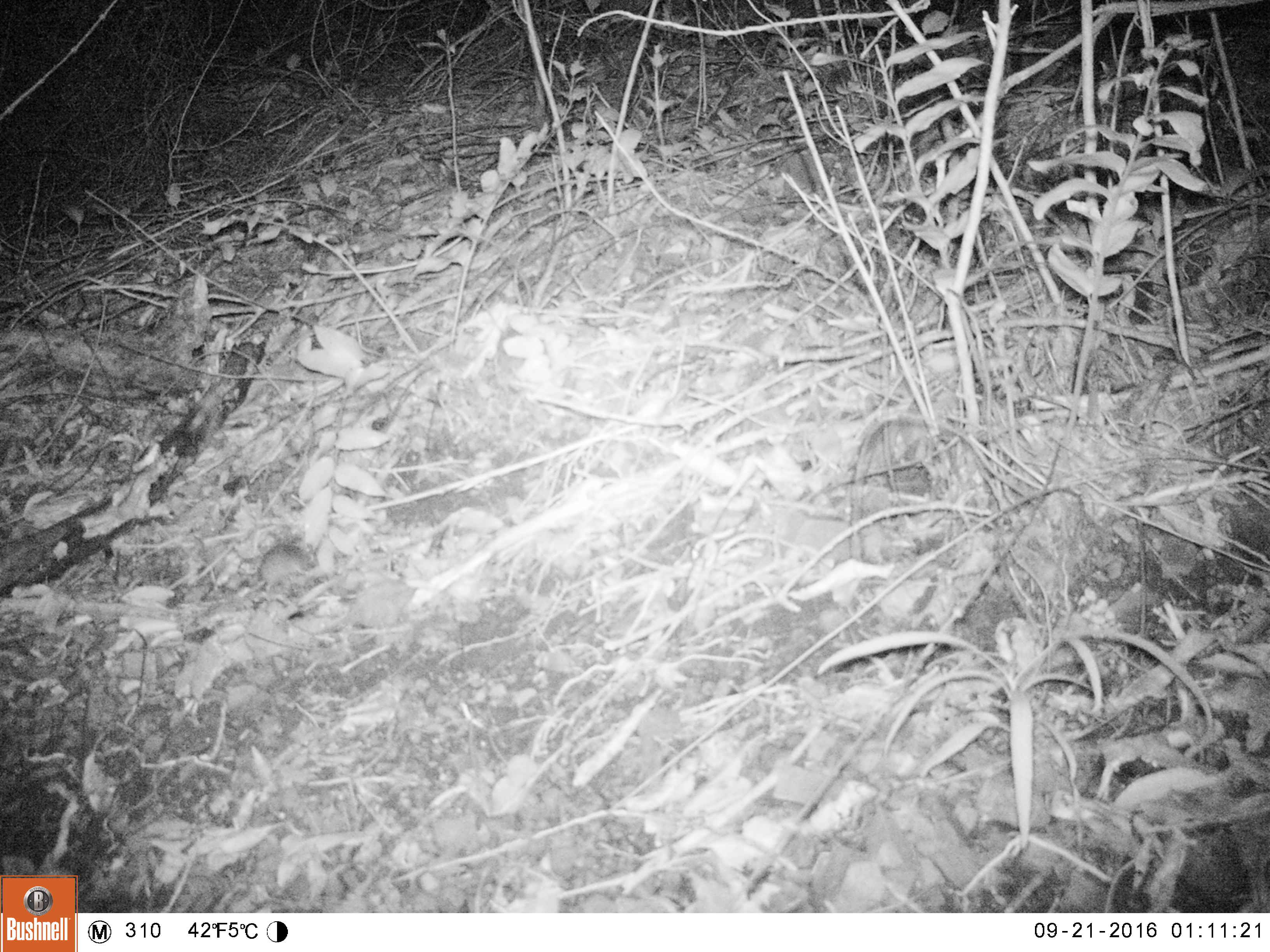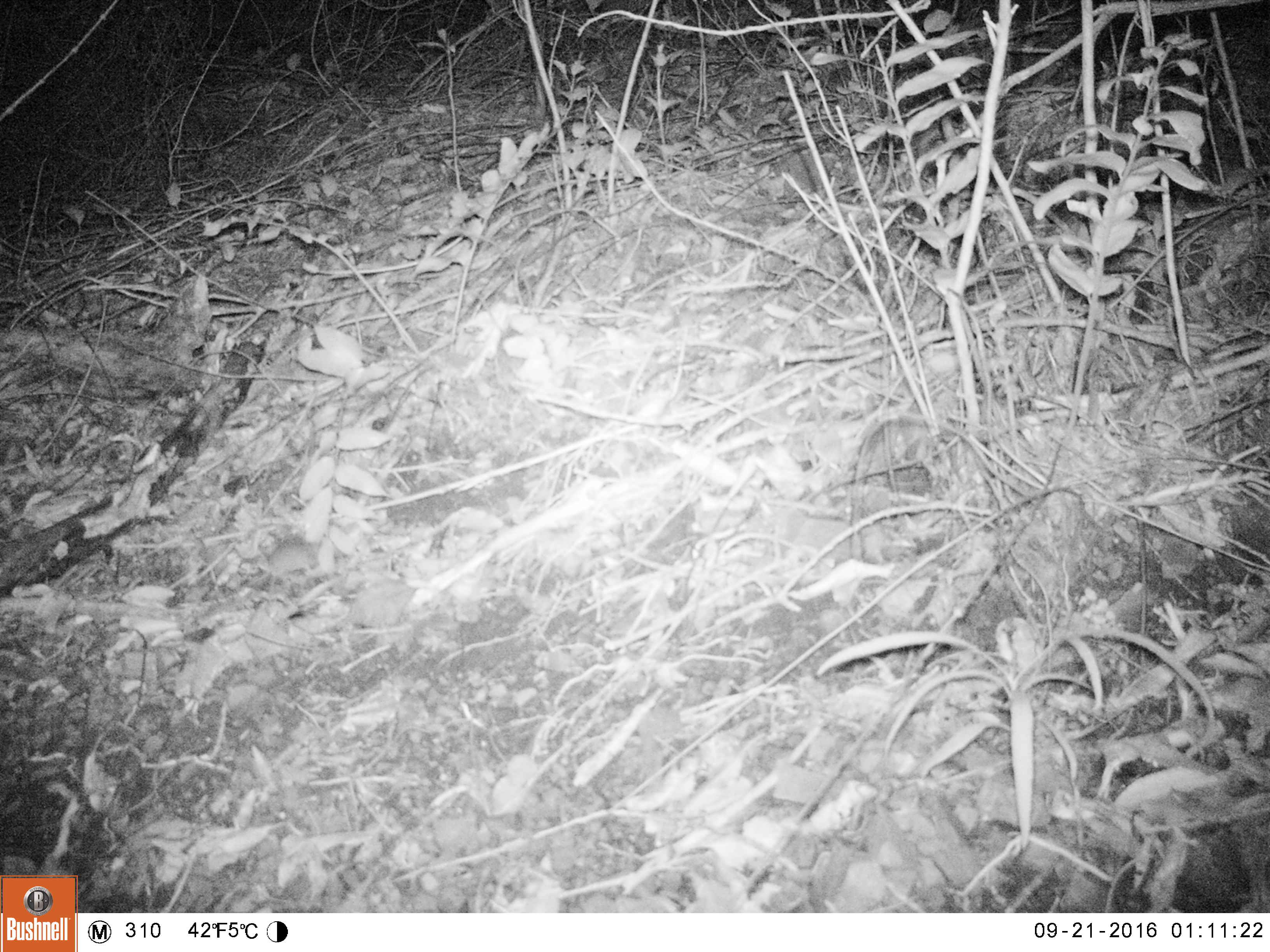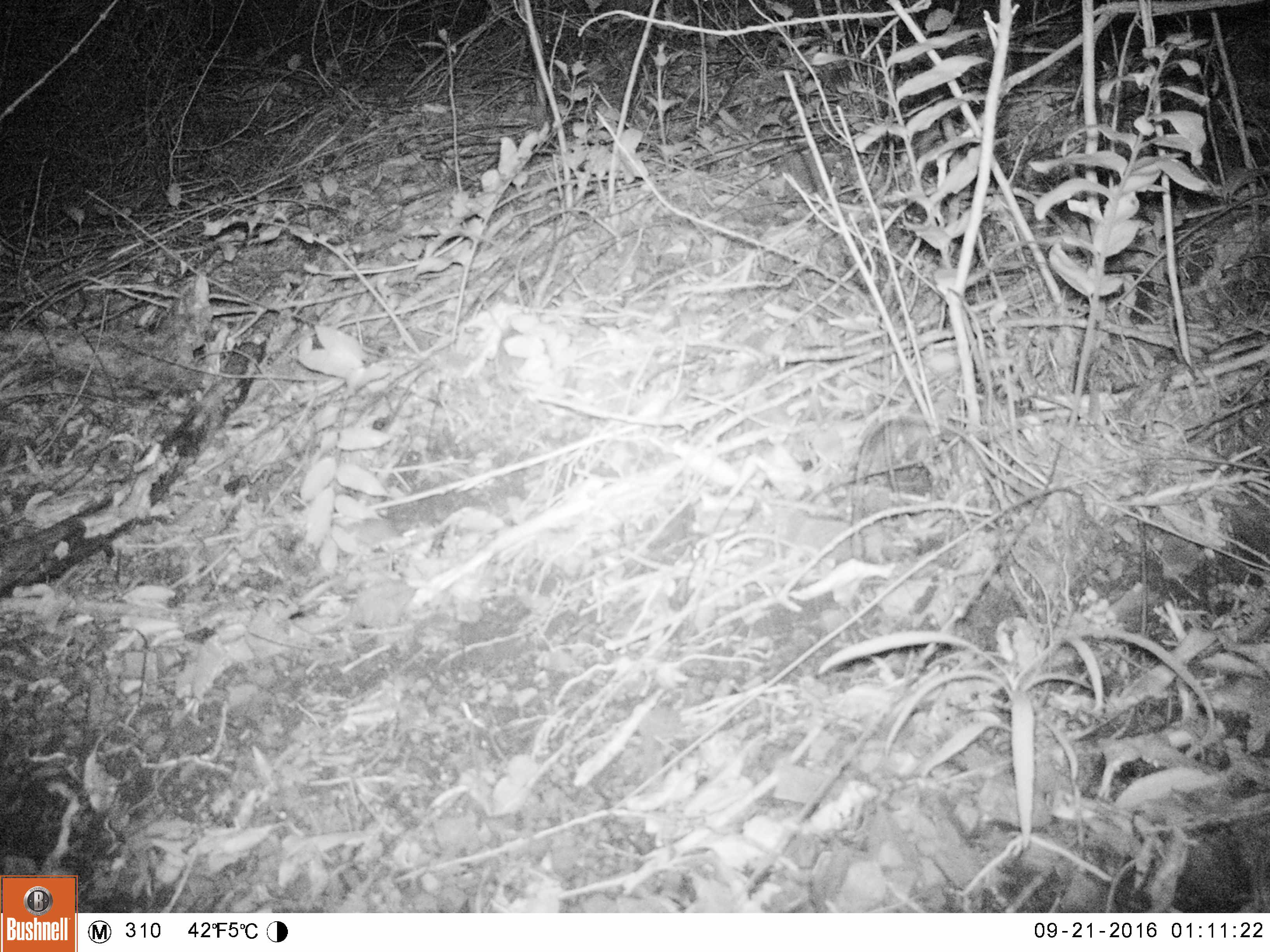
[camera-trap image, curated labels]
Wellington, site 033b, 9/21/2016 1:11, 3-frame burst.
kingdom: Animalia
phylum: Chordata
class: Mammalia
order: Rodentia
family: Muridae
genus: Mus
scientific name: Mus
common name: mouse